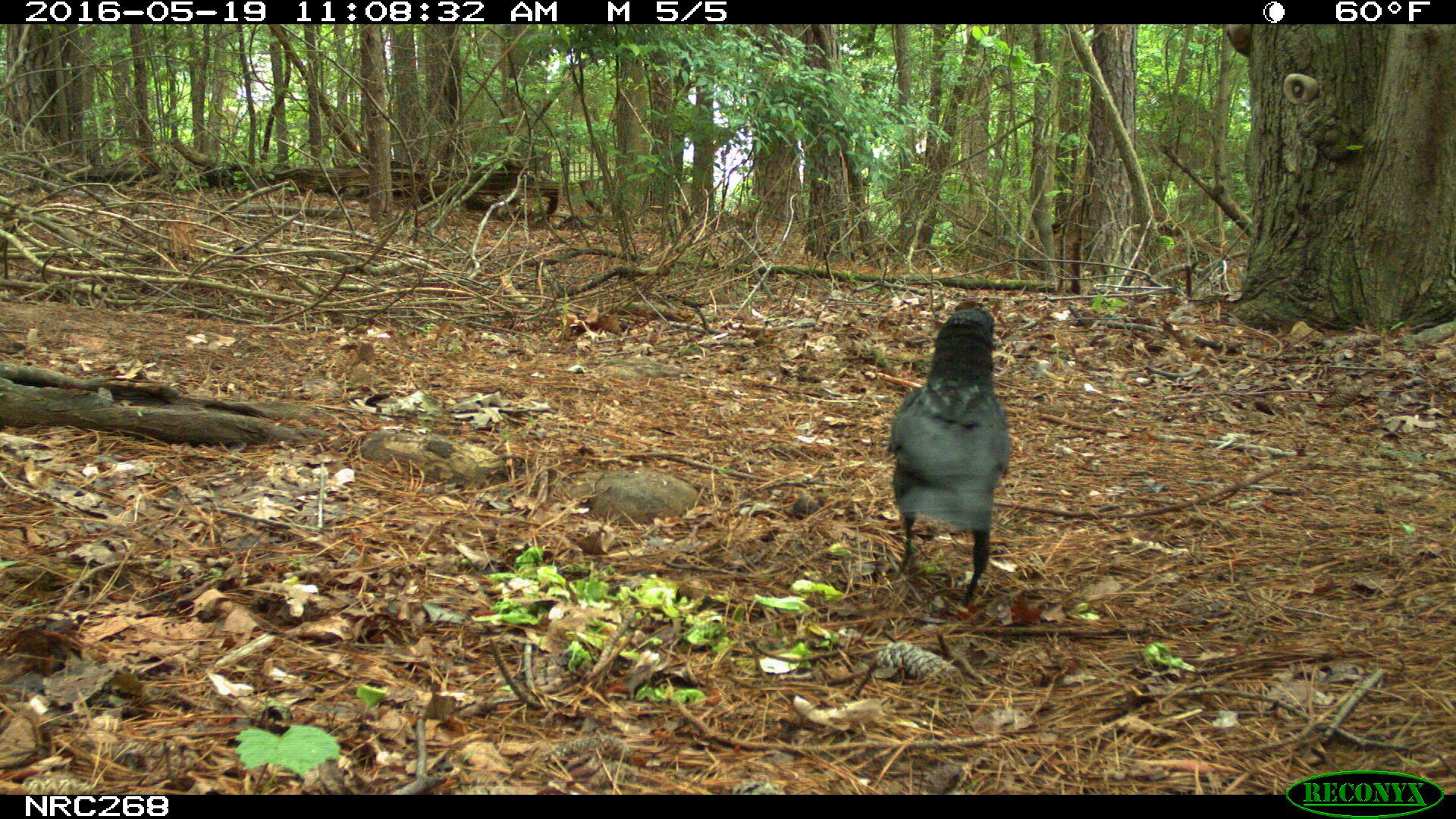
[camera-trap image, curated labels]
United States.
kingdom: Animalia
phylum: Chordata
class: Aves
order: Passeriformes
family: Corvidae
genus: Corvus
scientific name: Corvus brachyrhynchos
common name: american crow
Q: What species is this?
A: American Crow (Corvus brachyrhynchos).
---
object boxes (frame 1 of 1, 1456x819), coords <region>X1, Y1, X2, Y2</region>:
American Crow: <region>878, 302, 1031, 585</region>